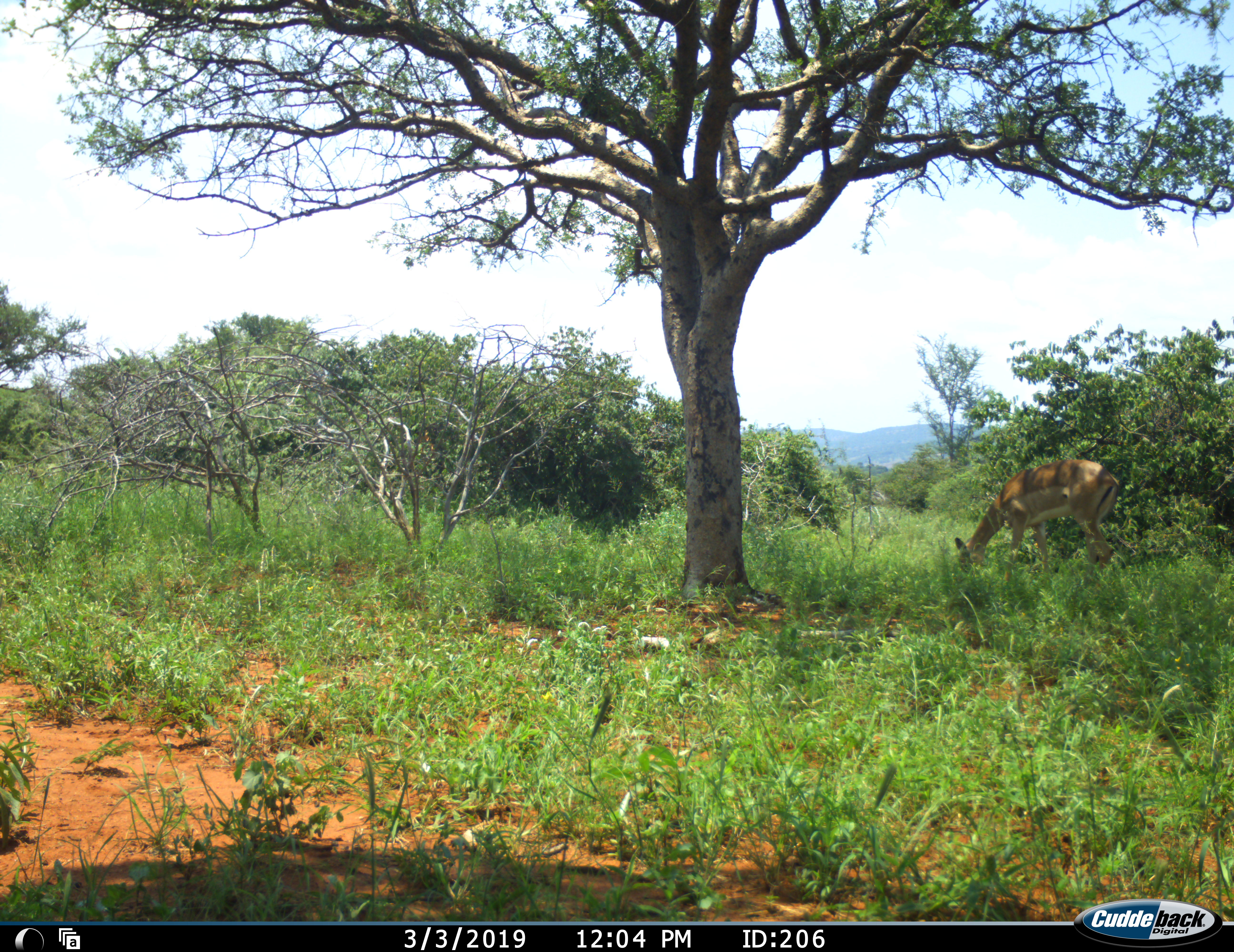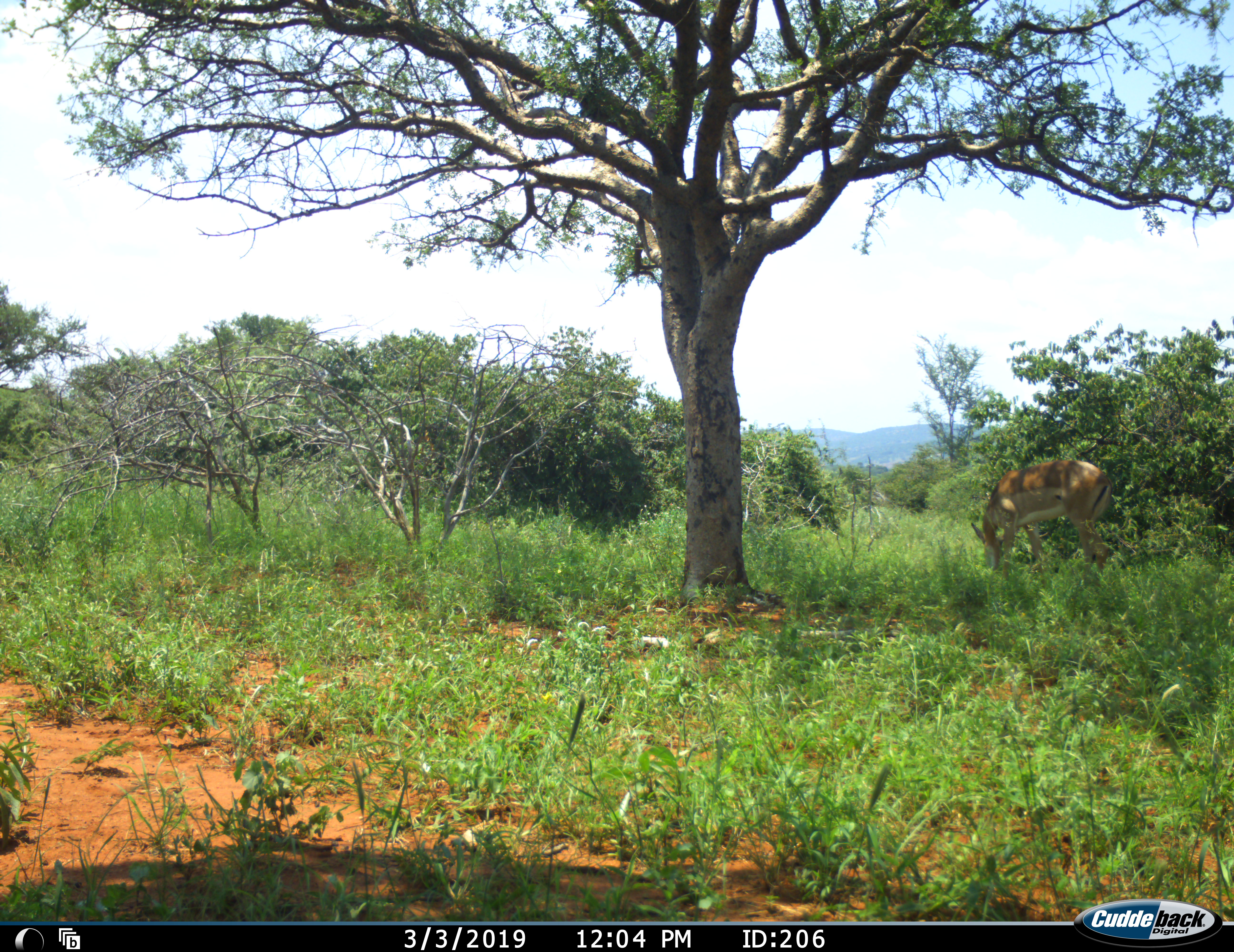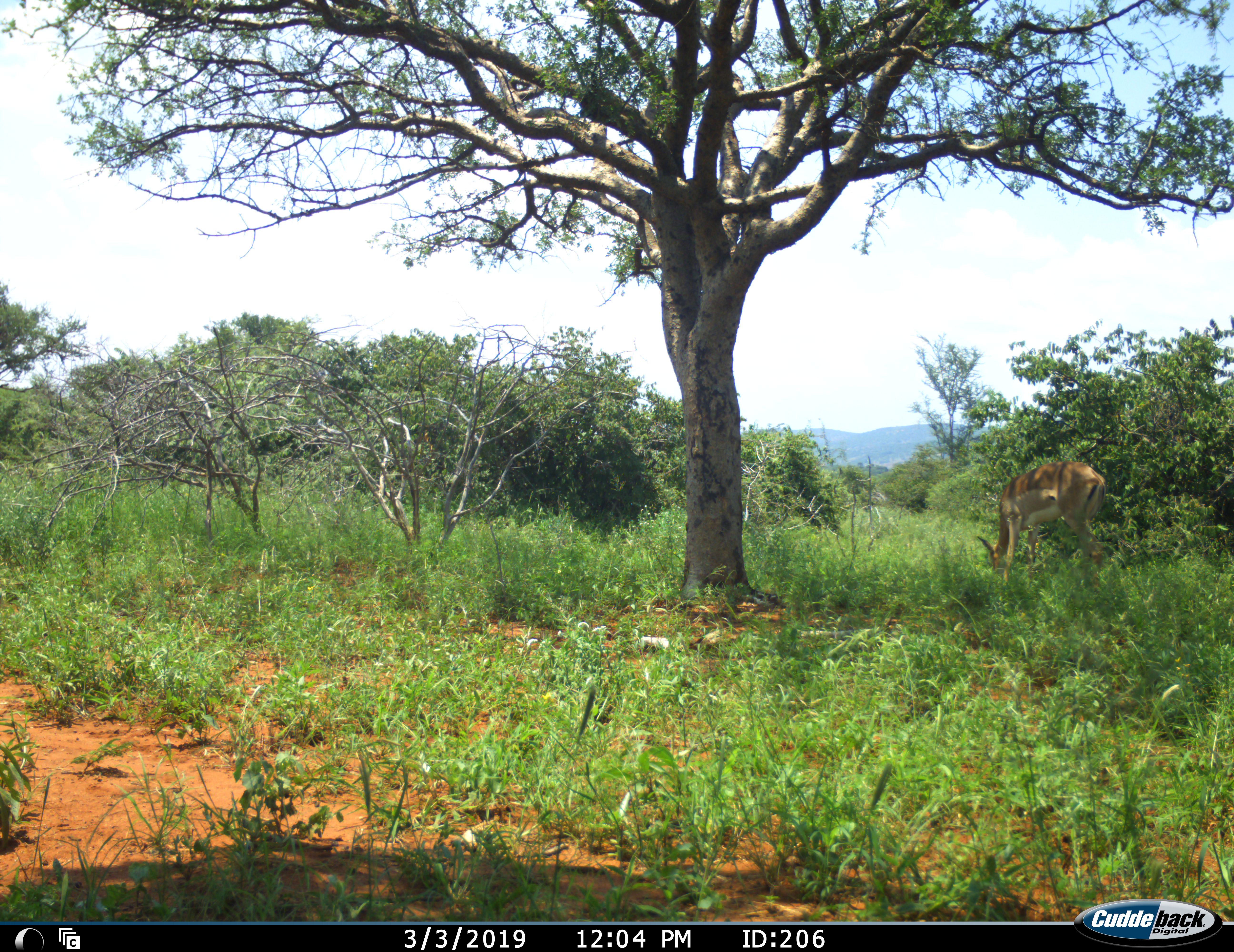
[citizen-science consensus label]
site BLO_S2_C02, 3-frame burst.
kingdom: Animalia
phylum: Chordata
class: Mammalia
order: Artiodactyla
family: Bovidae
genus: Aepyceros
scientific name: Aepyceros melampus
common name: impala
Impala (Aepyceros melampus), count 1. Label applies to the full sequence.